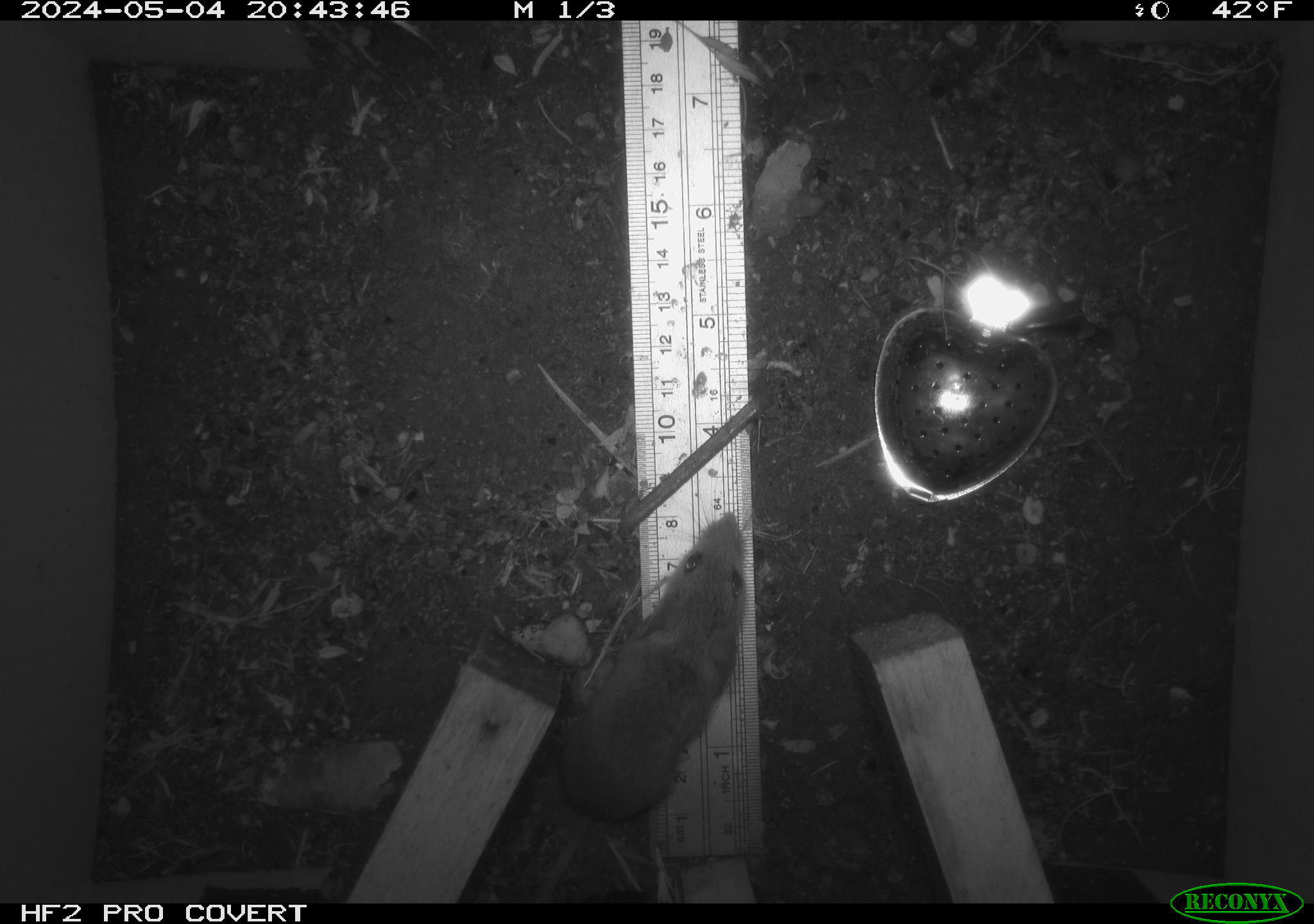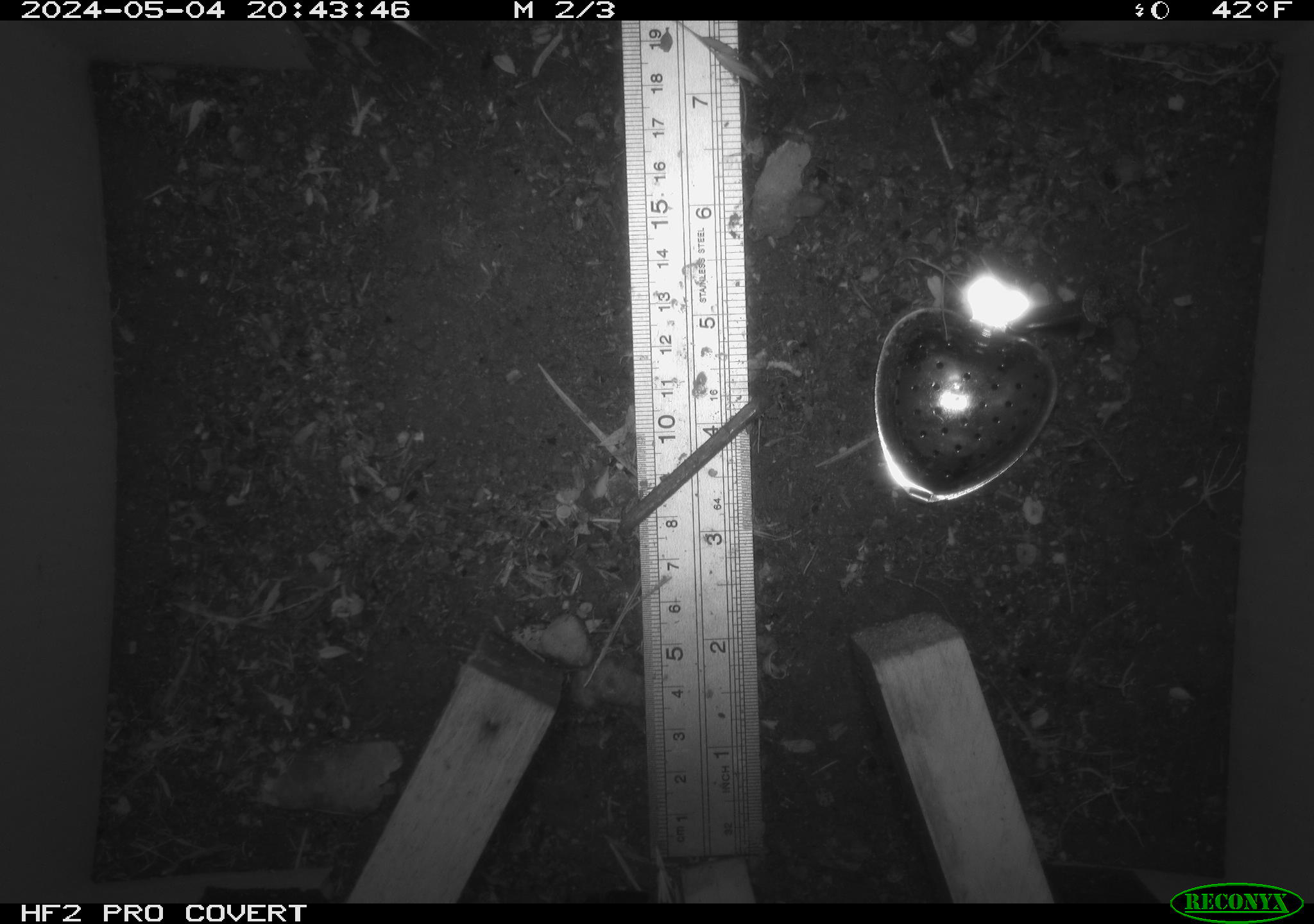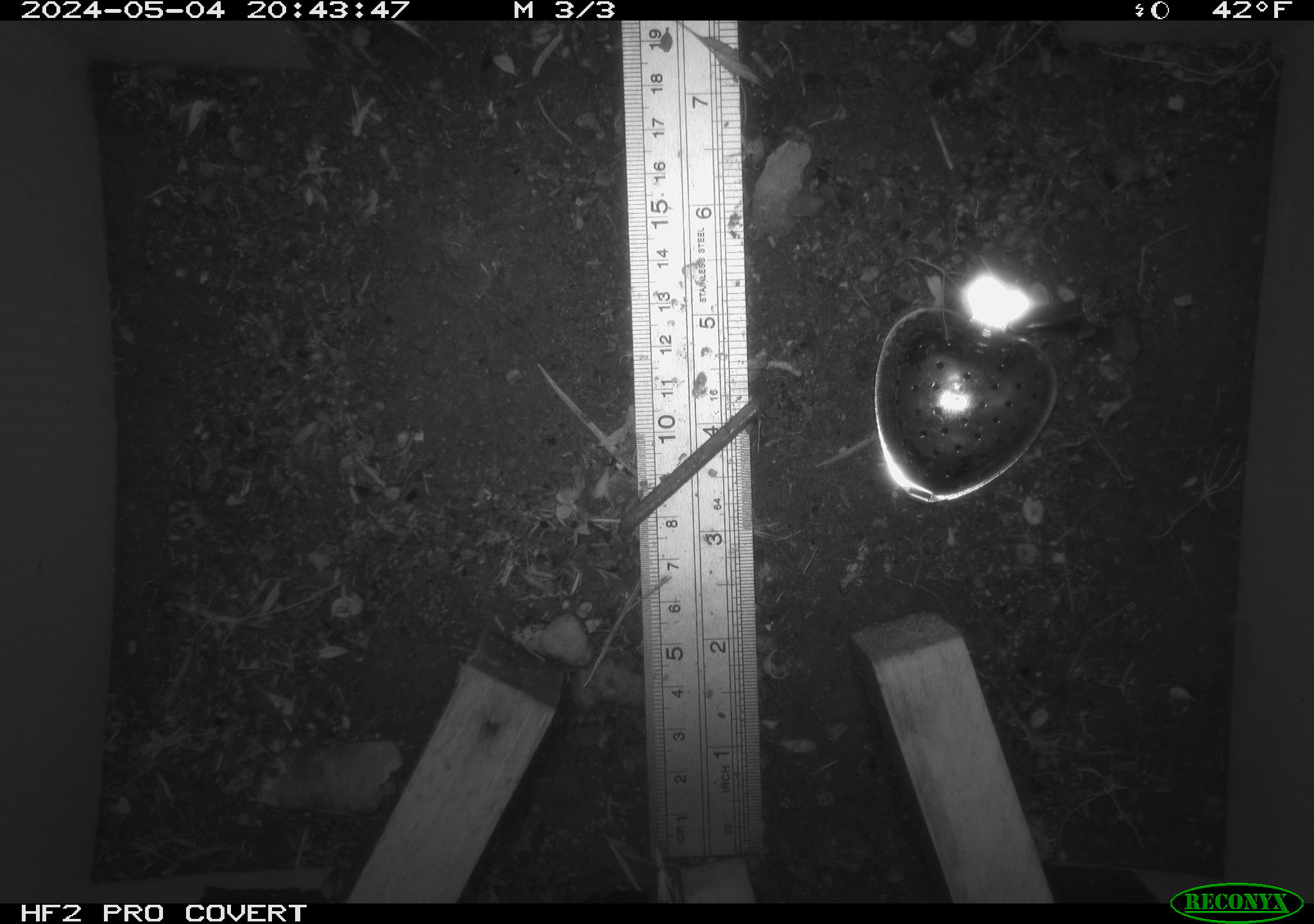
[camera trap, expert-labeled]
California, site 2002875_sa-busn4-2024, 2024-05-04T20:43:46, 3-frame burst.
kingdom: Animalia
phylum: Chordata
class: Mammalia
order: Rodentia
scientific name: Rodentia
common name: rodent